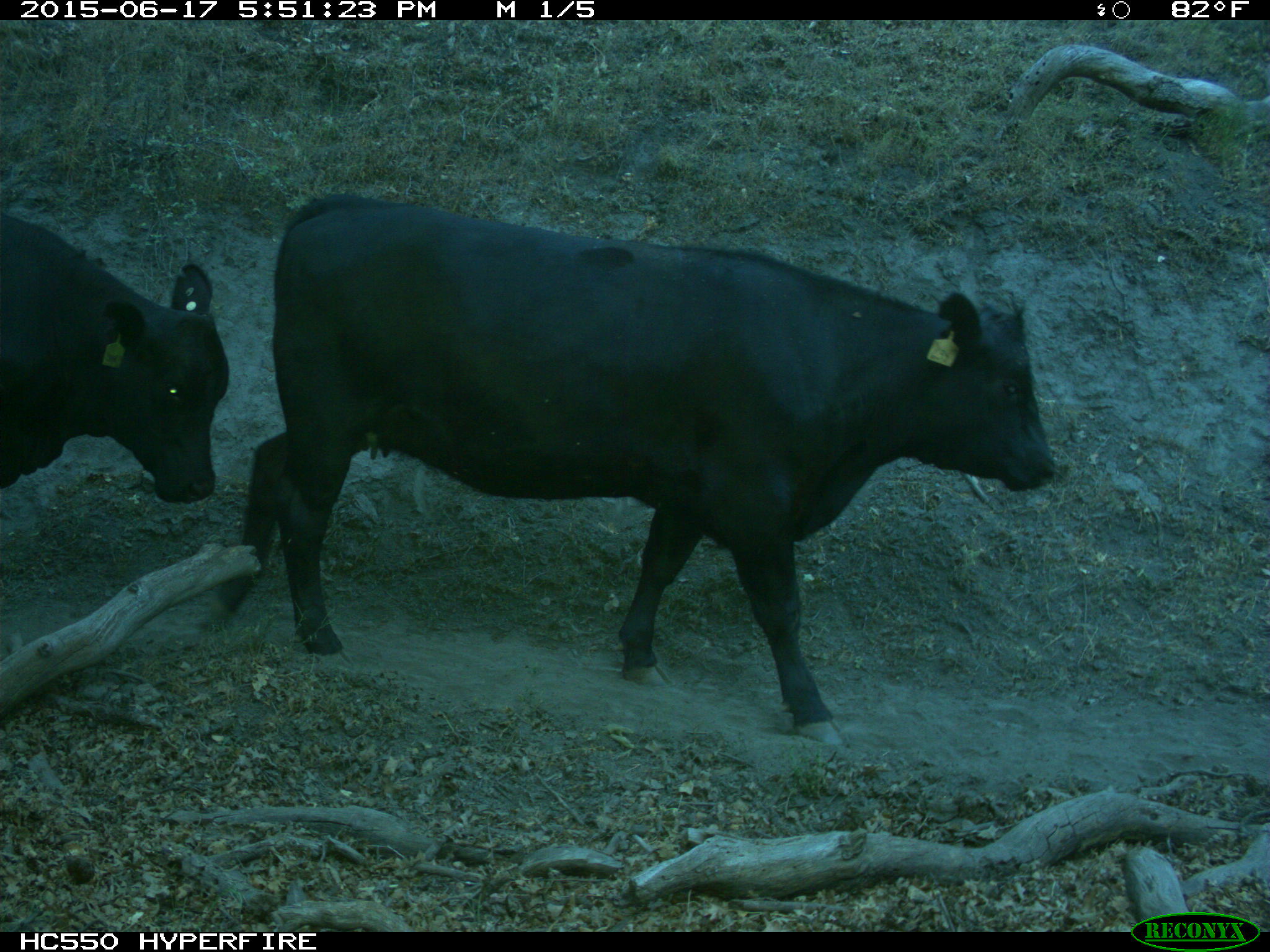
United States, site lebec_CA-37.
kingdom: Animalia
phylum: Chordata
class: Mammalia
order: Artiodactyla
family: Bovidae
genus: Bos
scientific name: Bos taurus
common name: domestic cow